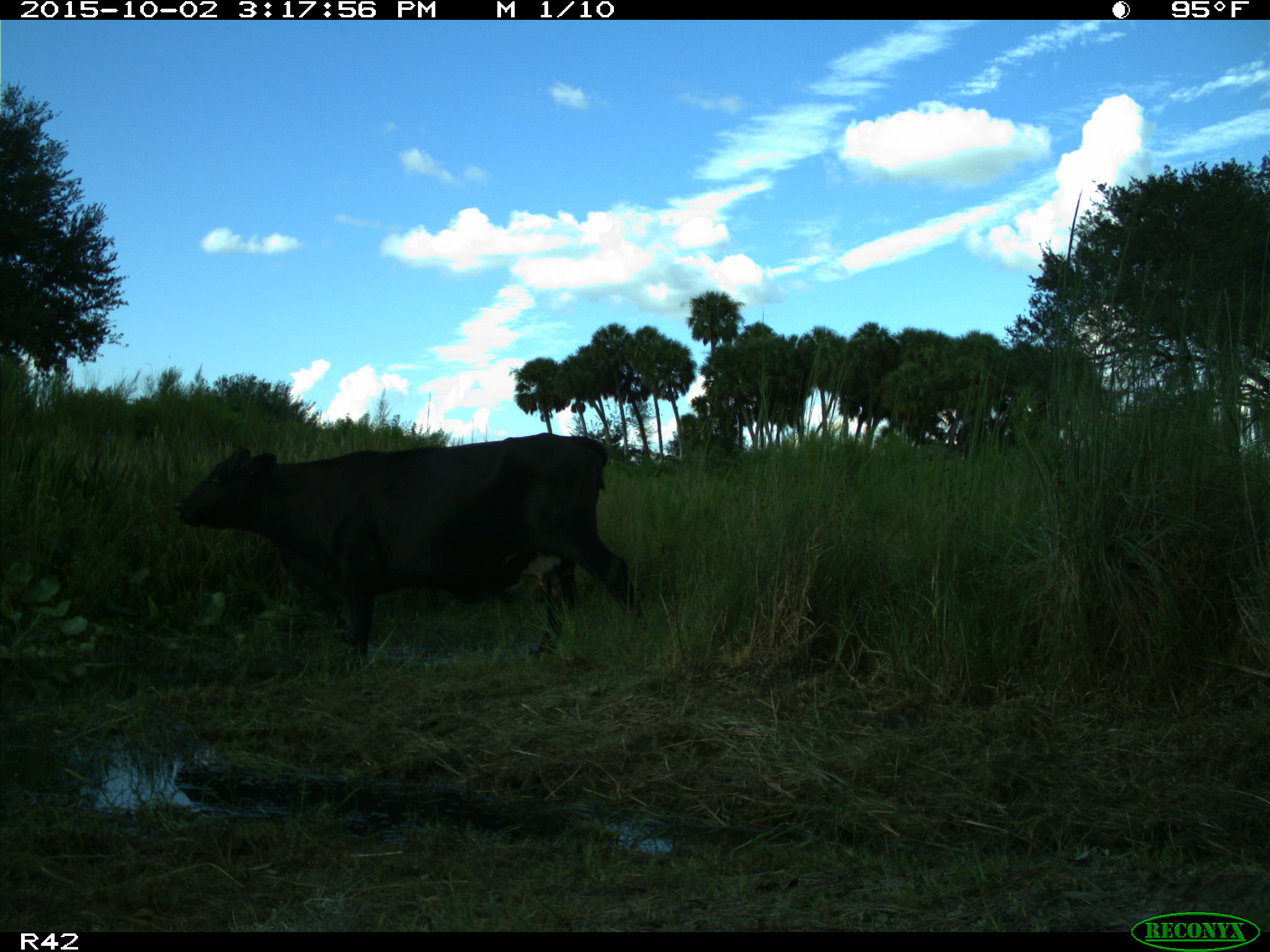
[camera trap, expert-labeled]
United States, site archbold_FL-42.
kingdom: Animalia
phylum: Chordata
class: Mammalia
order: Artiodactyla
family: Bovidae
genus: Bos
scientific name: Bos taurus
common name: domestic cow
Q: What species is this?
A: Bos taurus (domestic cow).